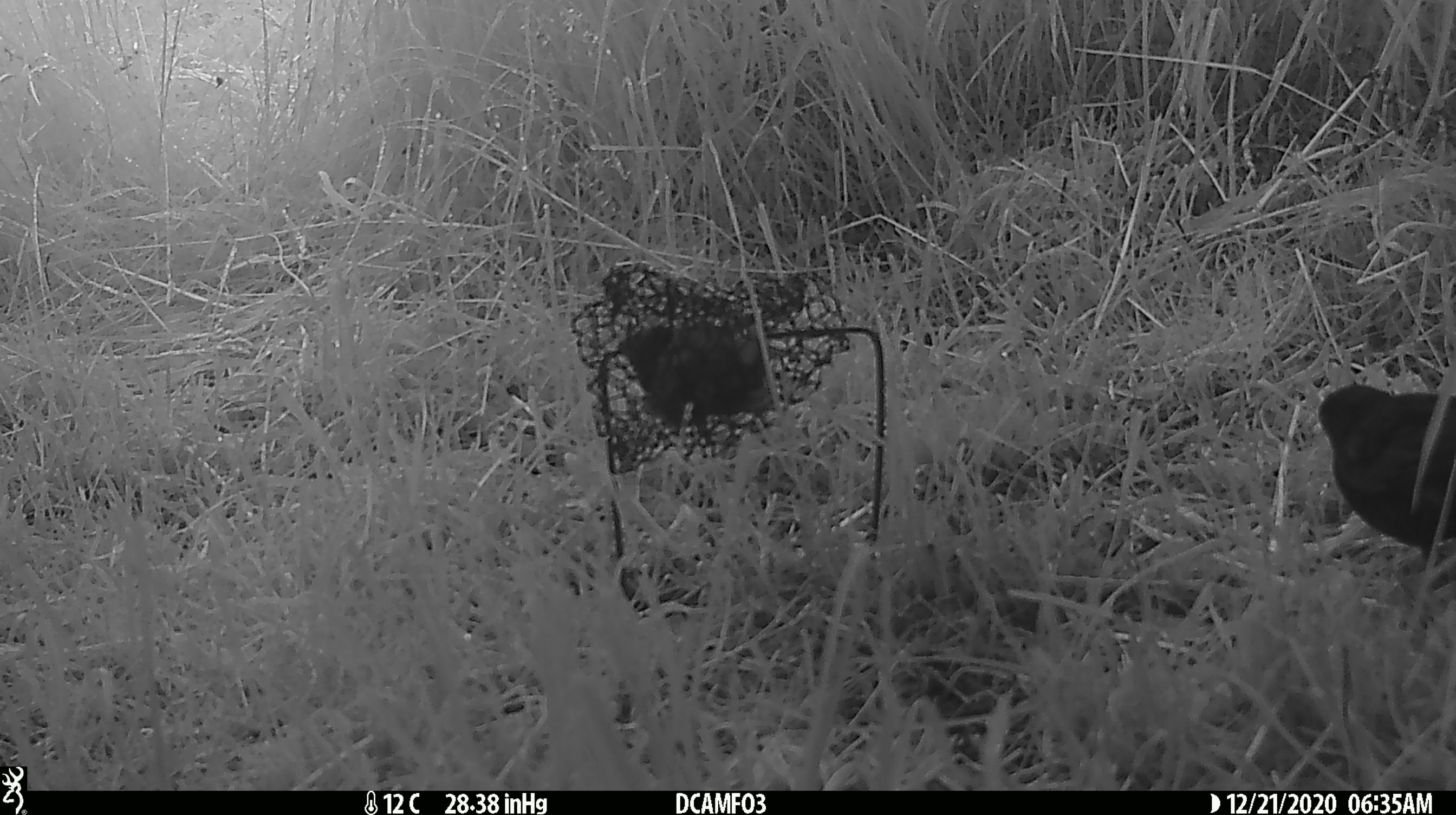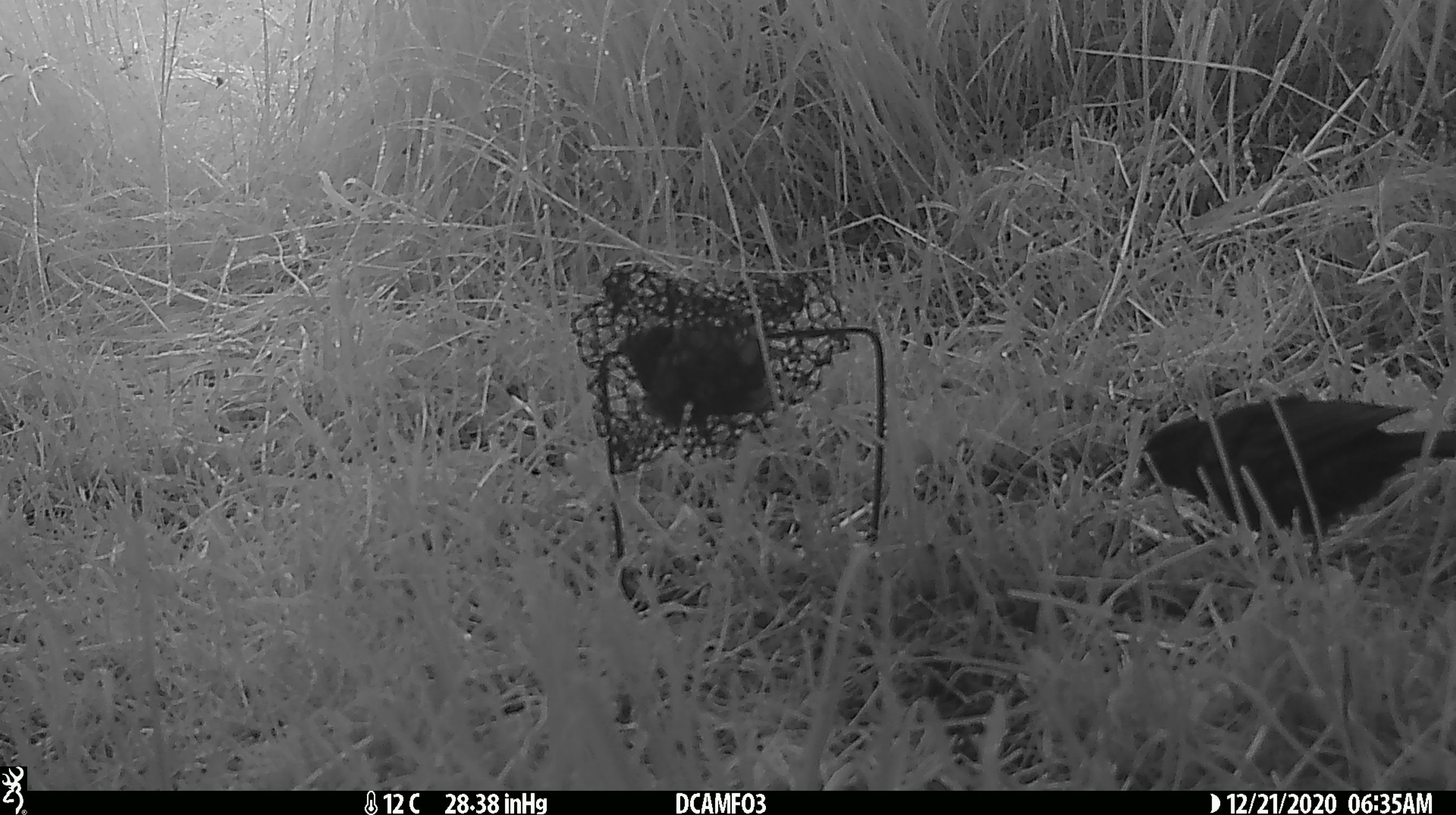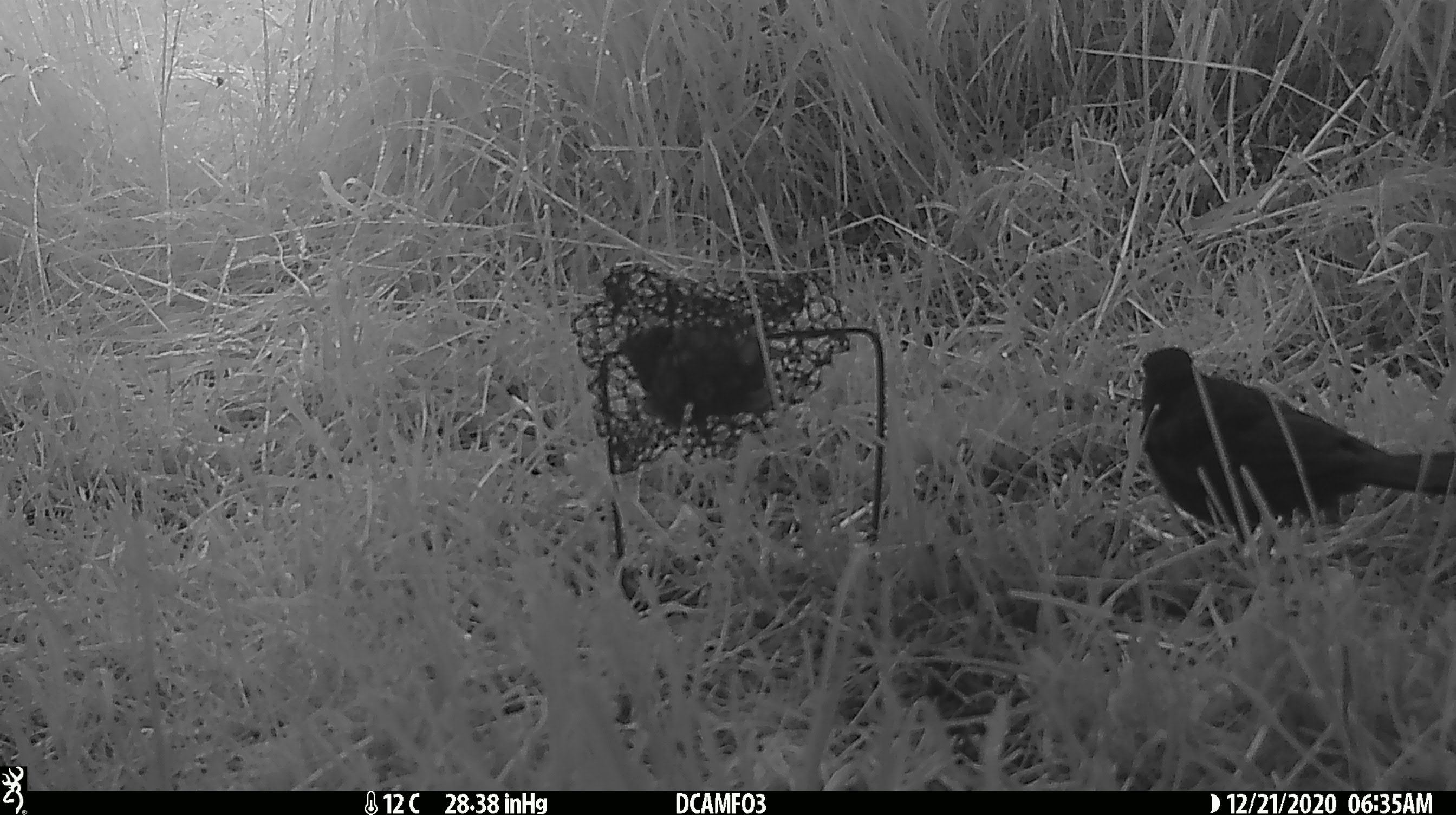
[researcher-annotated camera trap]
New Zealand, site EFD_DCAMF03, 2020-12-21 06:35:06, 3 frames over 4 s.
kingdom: Animalia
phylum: Chordata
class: Aves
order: Passeriformes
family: Turdidae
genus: Turdus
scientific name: Turdus merula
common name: eurasian blackbird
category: blackbird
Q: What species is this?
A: Blackbird (eurasian blackbird) (Turdus merula).